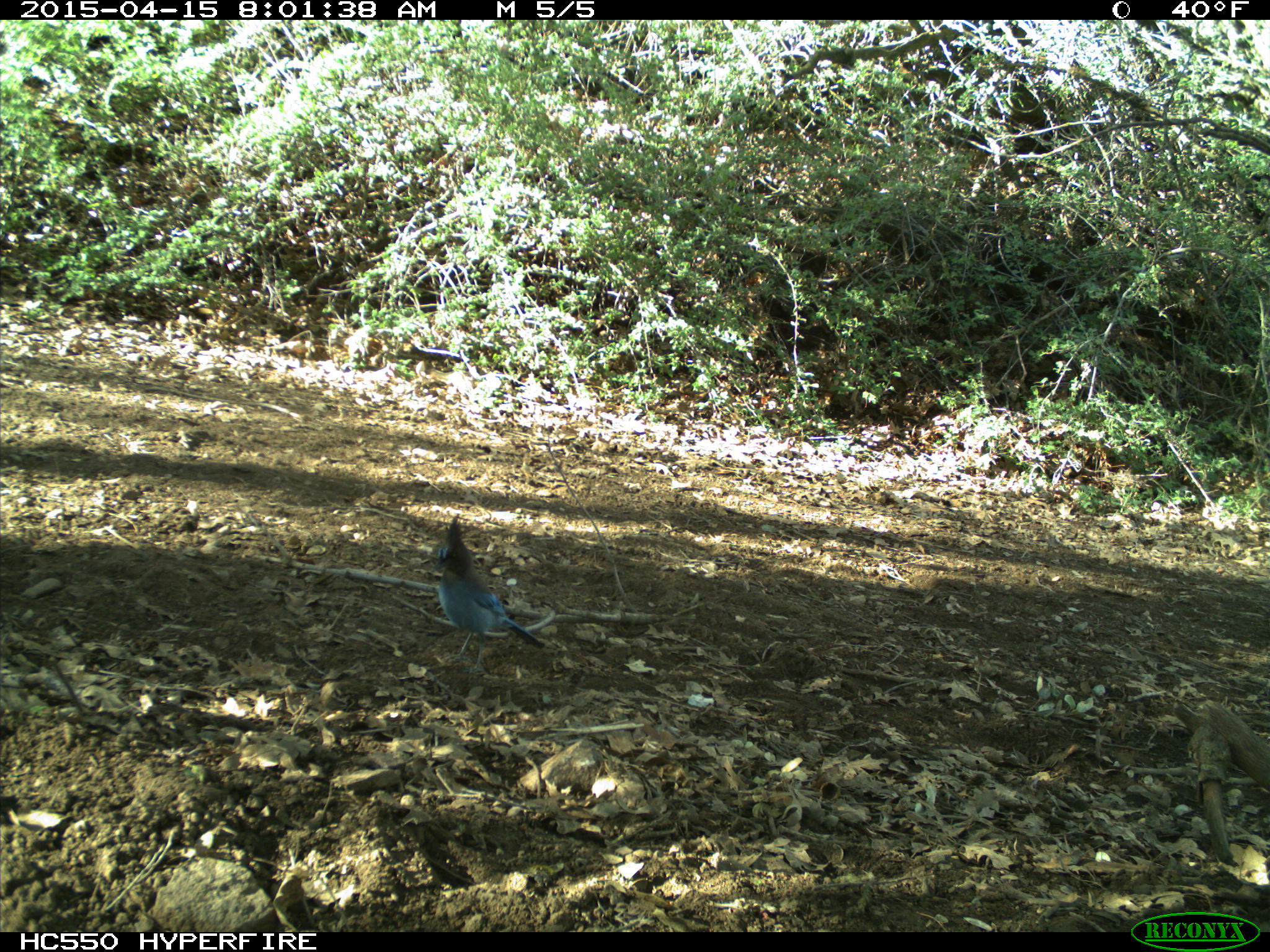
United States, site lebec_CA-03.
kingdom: Animalia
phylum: Chordata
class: Aves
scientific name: Aves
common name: birds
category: unidentified bird